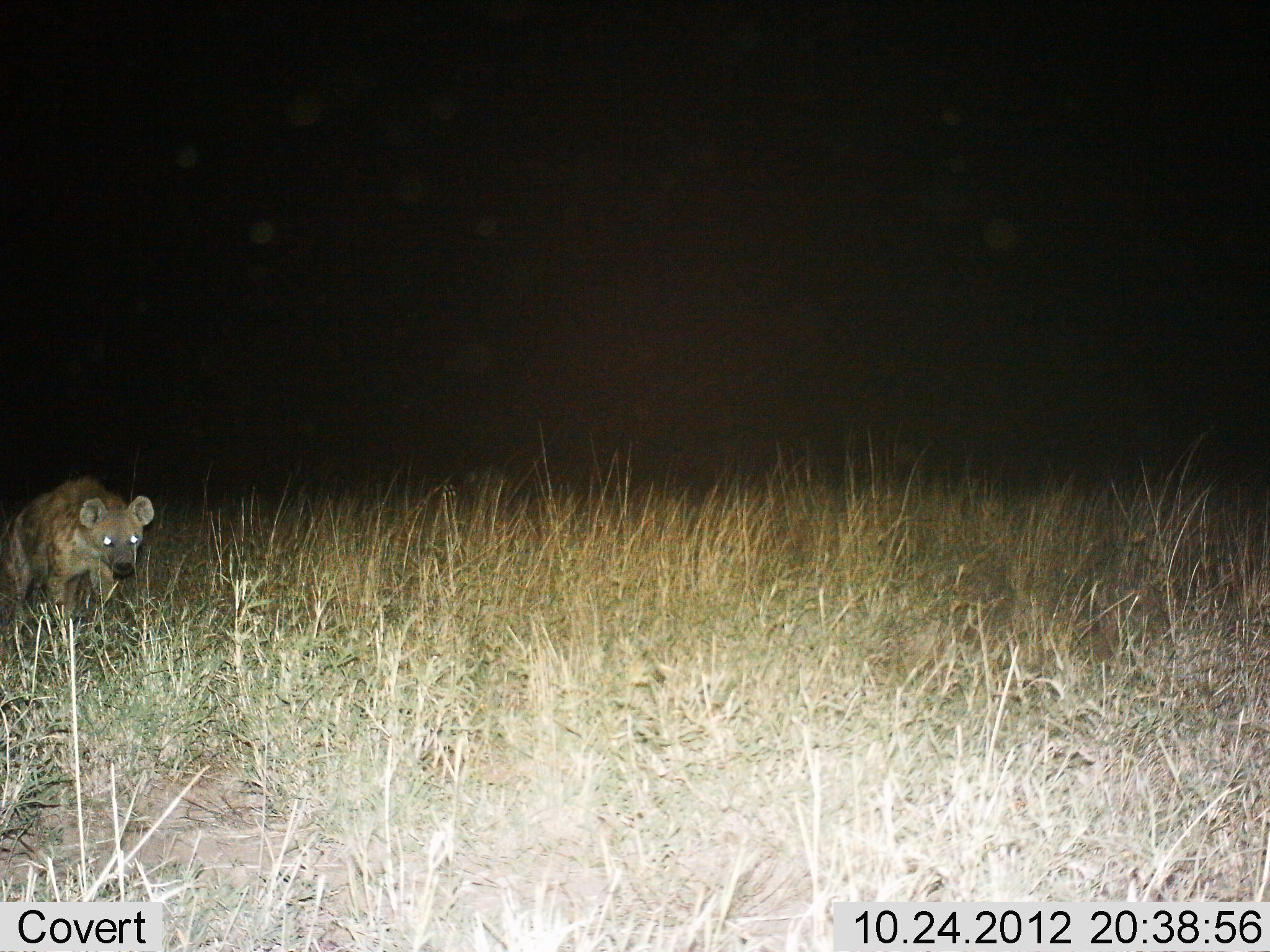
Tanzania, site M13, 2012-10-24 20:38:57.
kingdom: Animalia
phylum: Chordata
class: Mammalia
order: Carnivora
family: Hyaenidae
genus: Crocuta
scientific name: Crocuta crocuta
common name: spotted hyena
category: hyenaspotted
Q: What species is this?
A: Hyenaspotted (spotted hyena) (Crocuta crocuta).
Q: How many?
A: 1.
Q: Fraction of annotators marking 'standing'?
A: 50%.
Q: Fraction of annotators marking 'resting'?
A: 0%.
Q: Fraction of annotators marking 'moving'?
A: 60%.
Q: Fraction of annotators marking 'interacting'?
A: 0%.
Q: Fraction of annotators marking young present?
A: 0%.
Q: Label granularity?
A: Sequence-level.